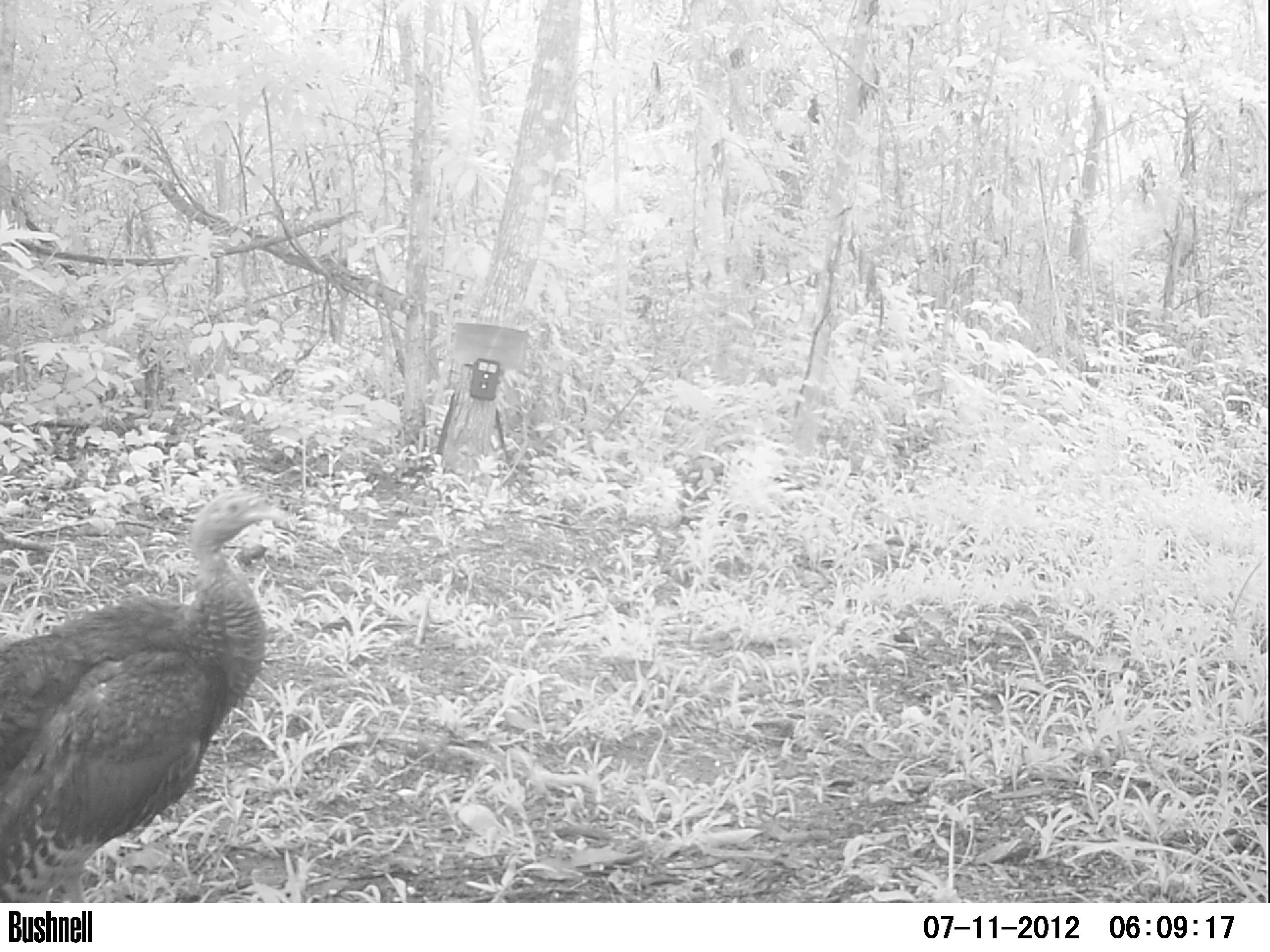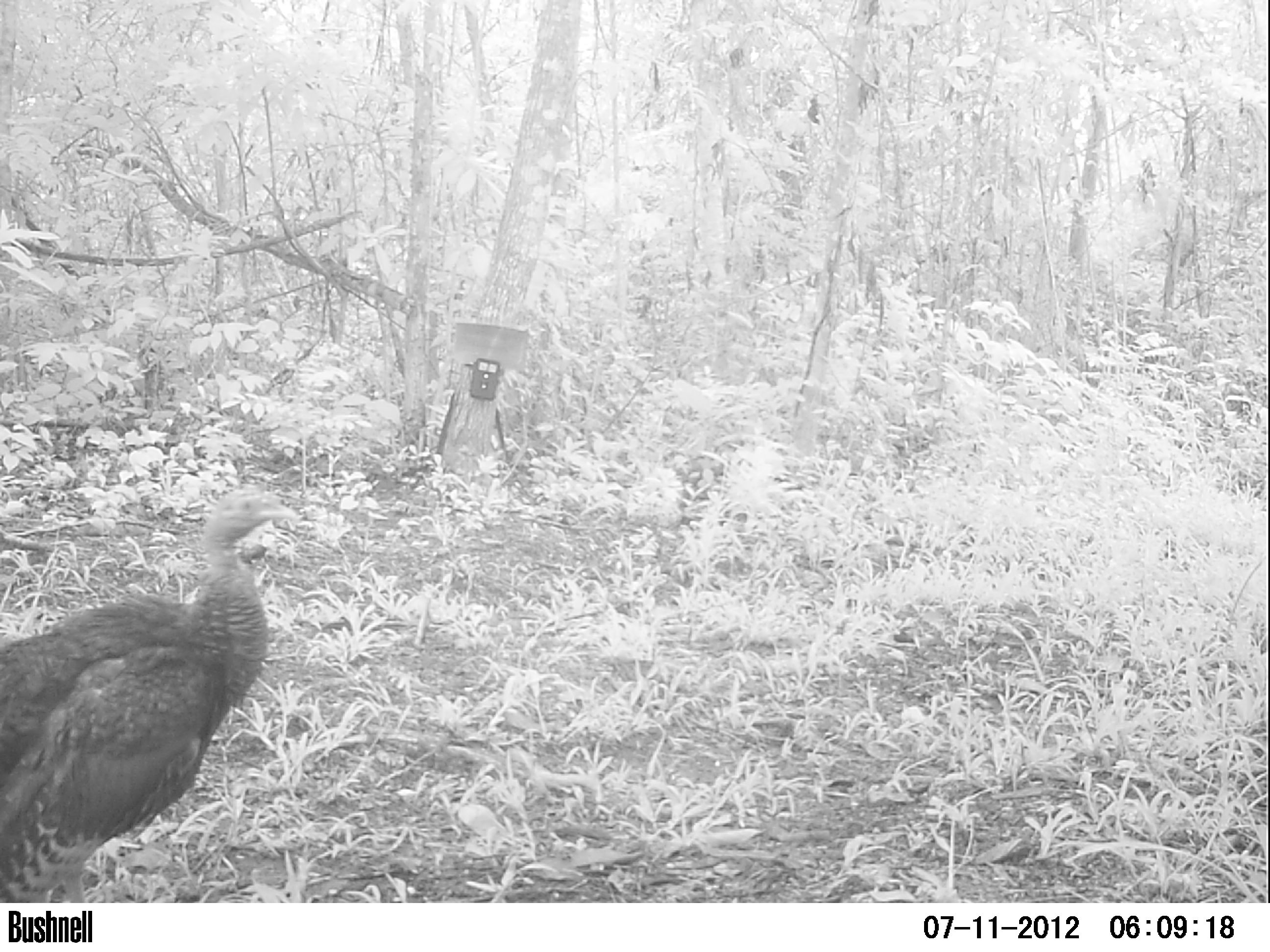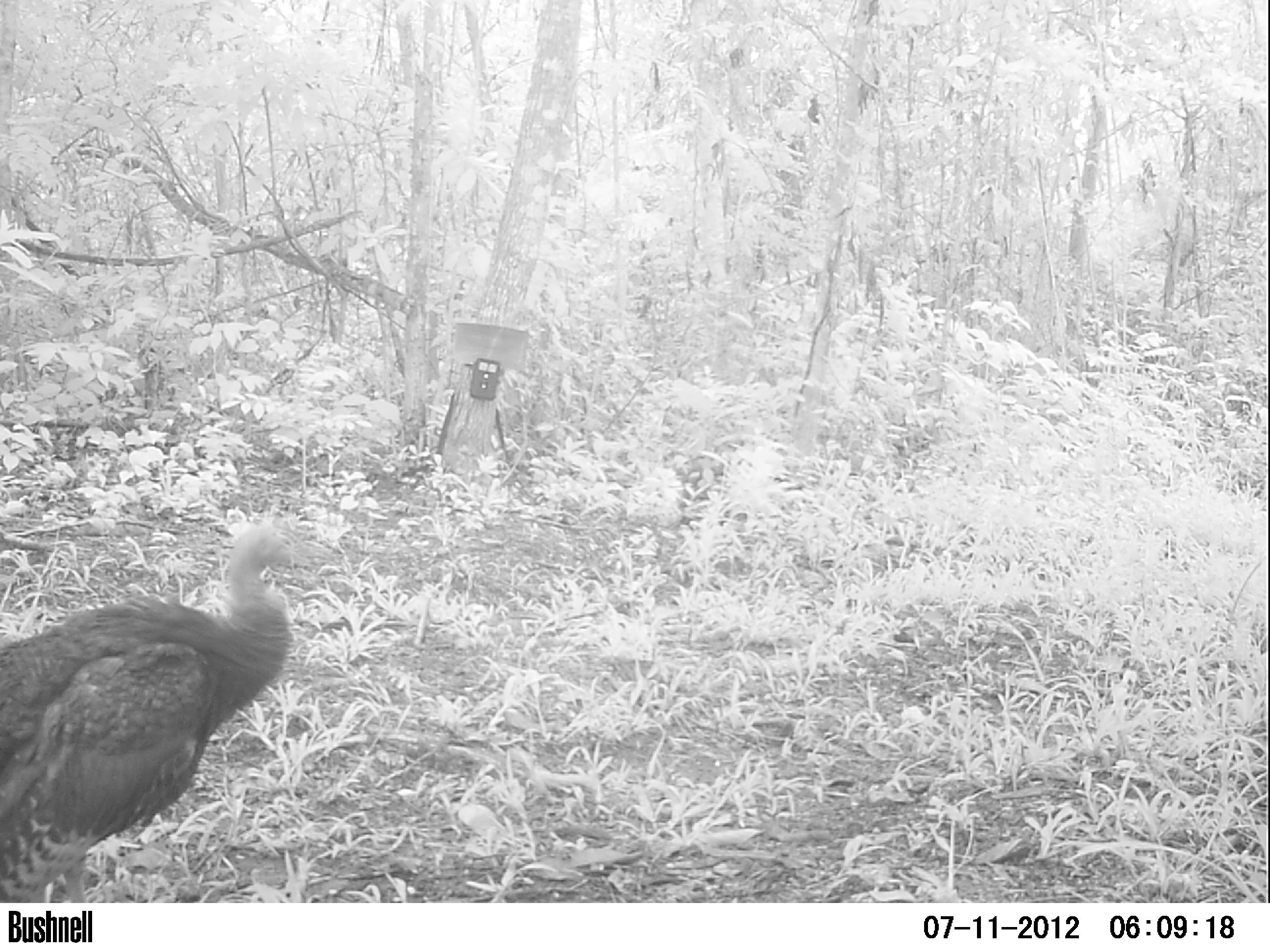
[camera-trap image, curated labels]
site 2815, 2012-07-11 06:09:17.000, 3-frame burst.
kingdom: Animalia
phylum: Chordata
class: Aves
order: Galliformes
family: Phasianidae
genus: Meleagris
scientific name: Meleagris ocellata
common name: ocellated turkey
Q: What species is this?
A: Meleagris ocellata (ocellated turkey).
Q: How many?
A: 2.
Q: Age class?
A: Adult.